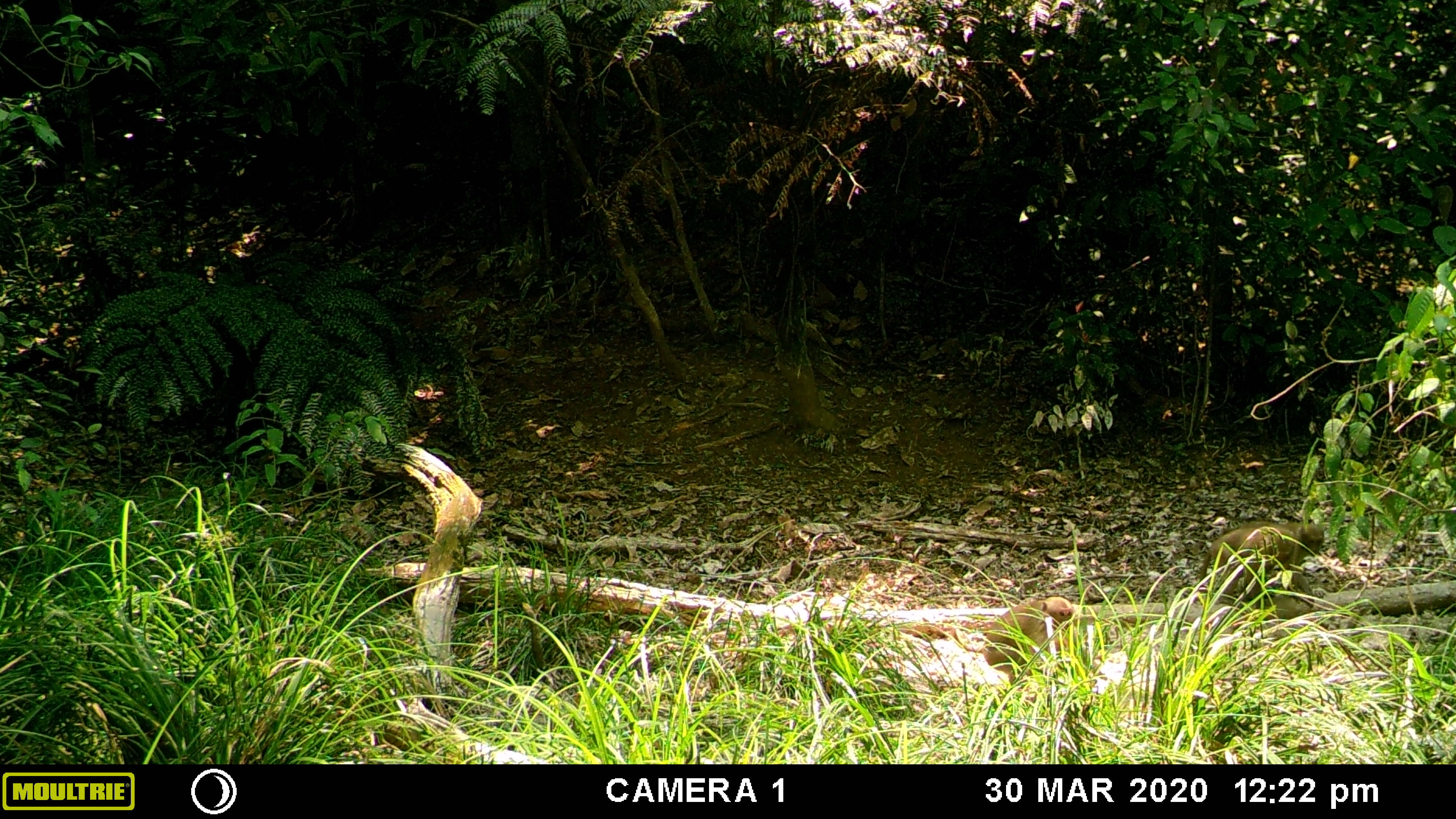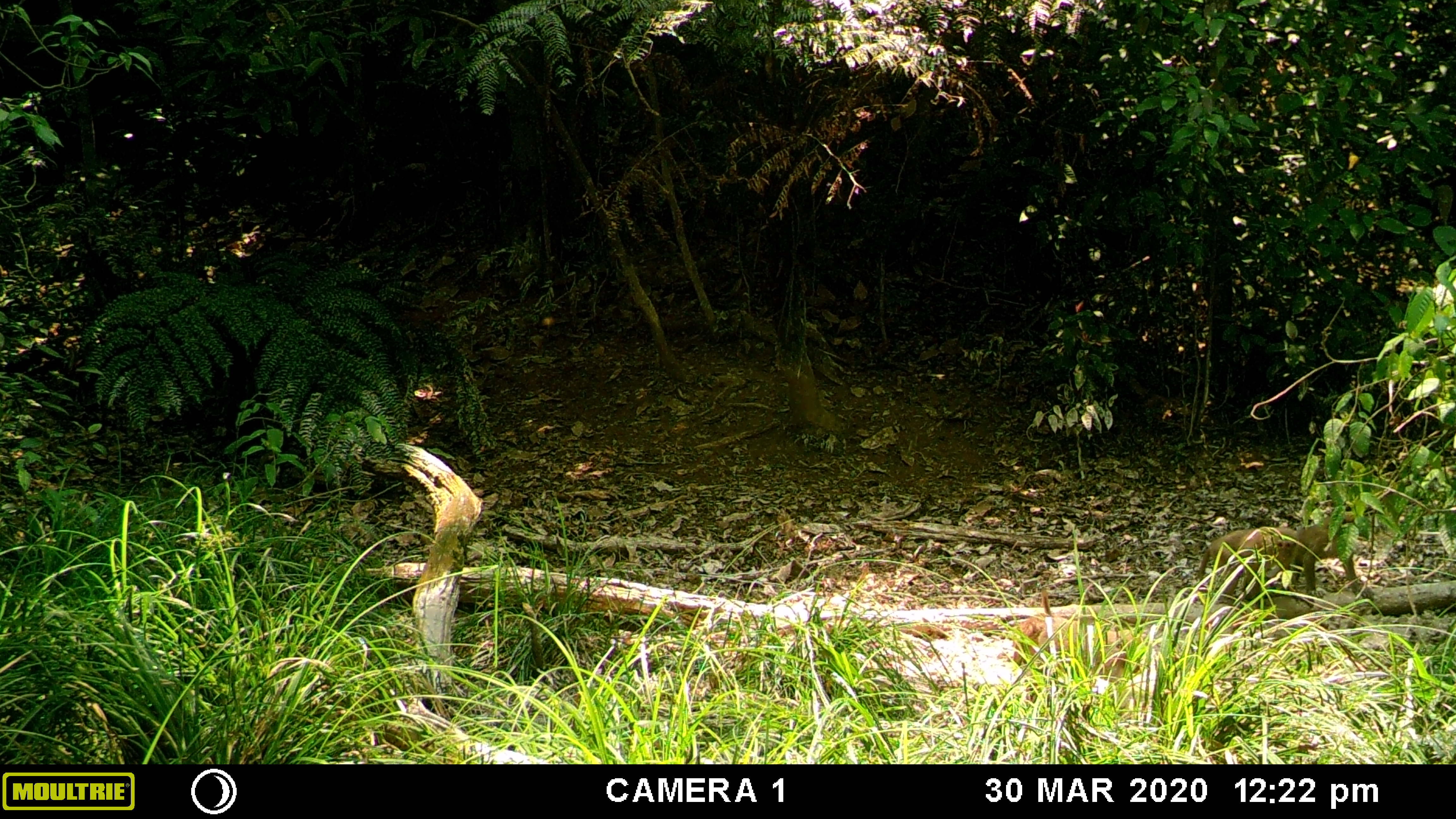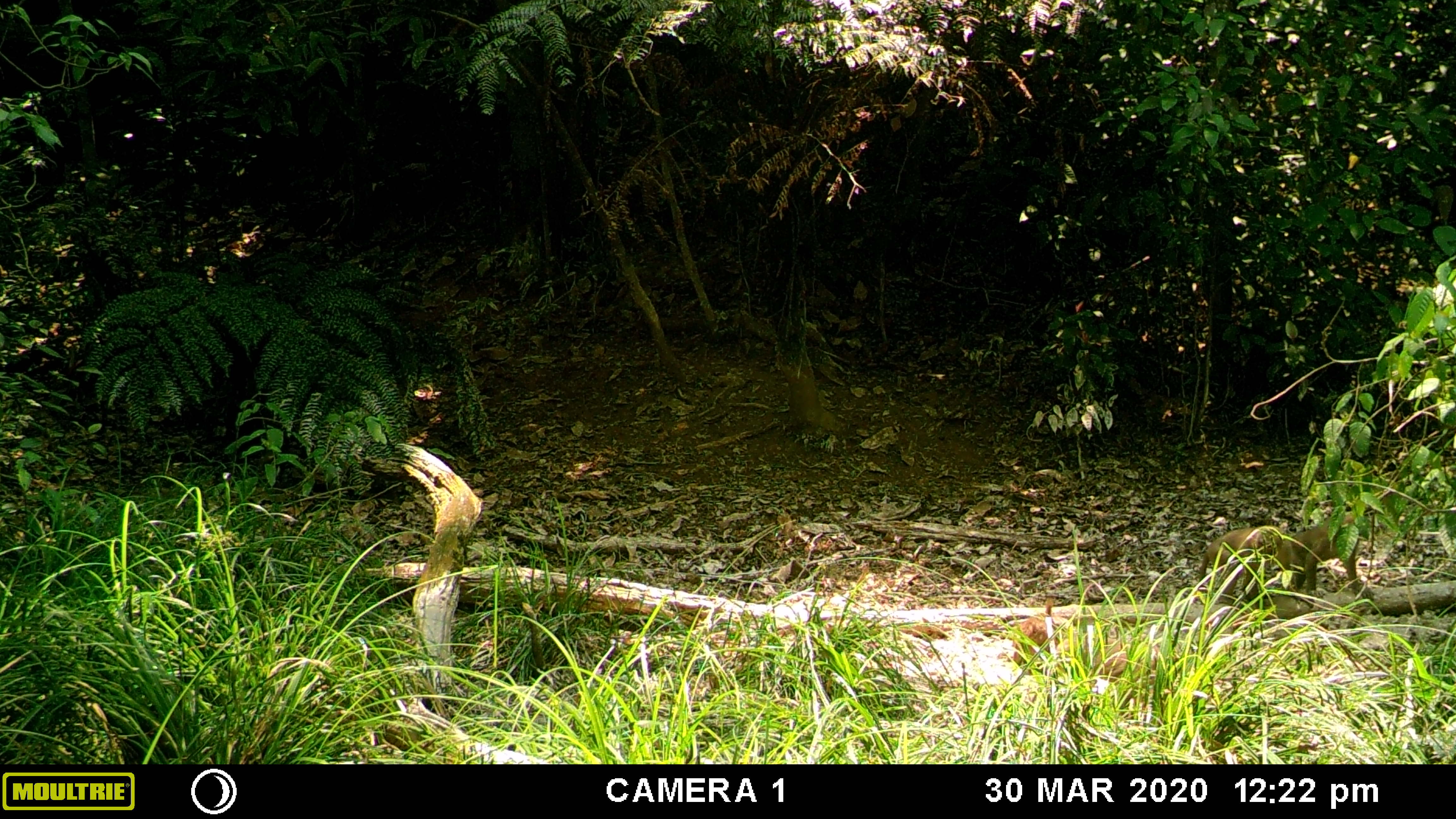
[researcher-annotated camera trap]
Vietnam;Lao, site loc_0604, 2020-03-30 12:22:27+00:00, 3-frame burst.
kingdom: Animalia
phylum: Chordata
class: Mammalia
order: Primates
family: Cercopithecidae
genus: Macaca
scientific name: Macaca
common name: macaques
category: assam or rhesus macaque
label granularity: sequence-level